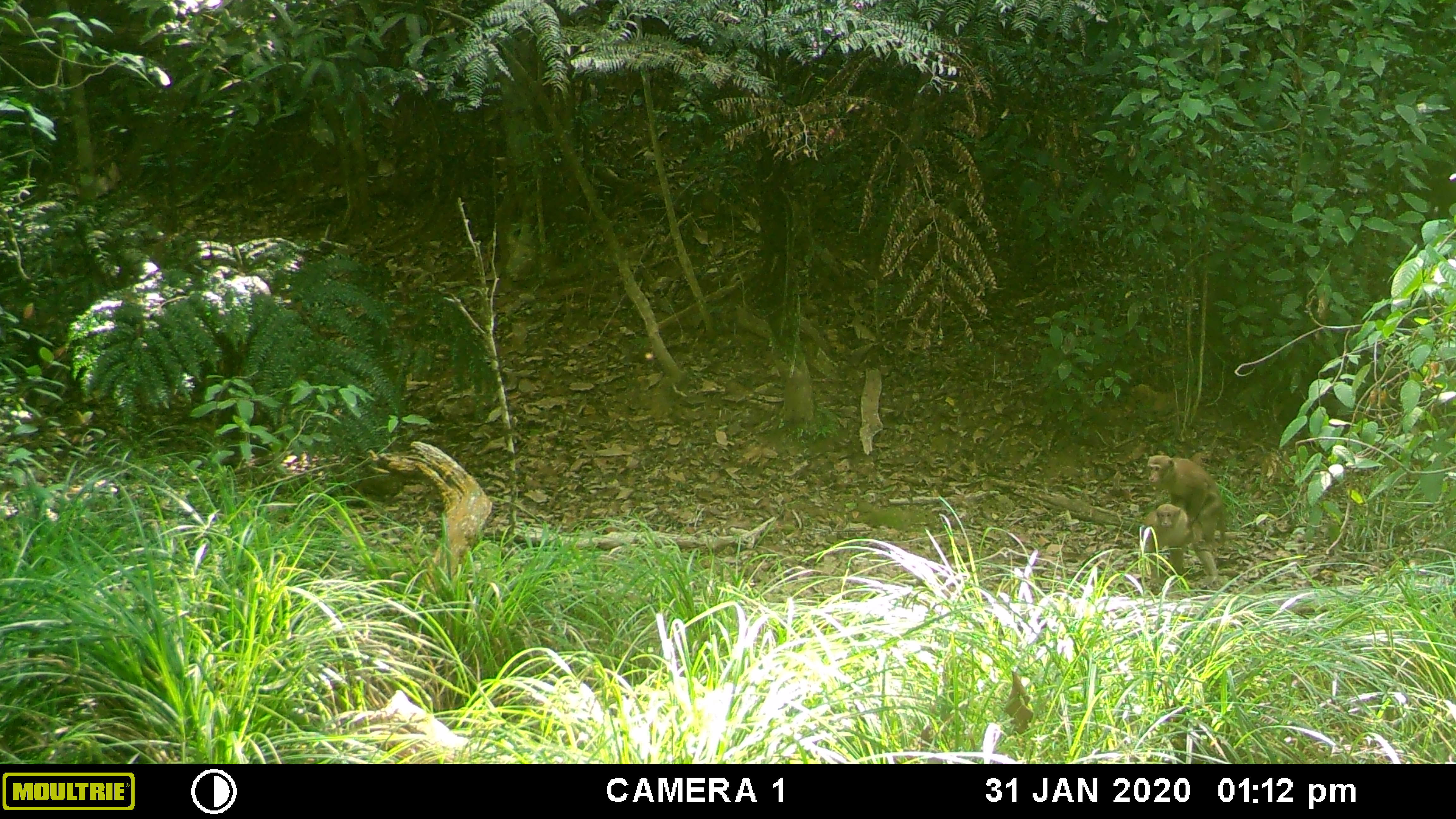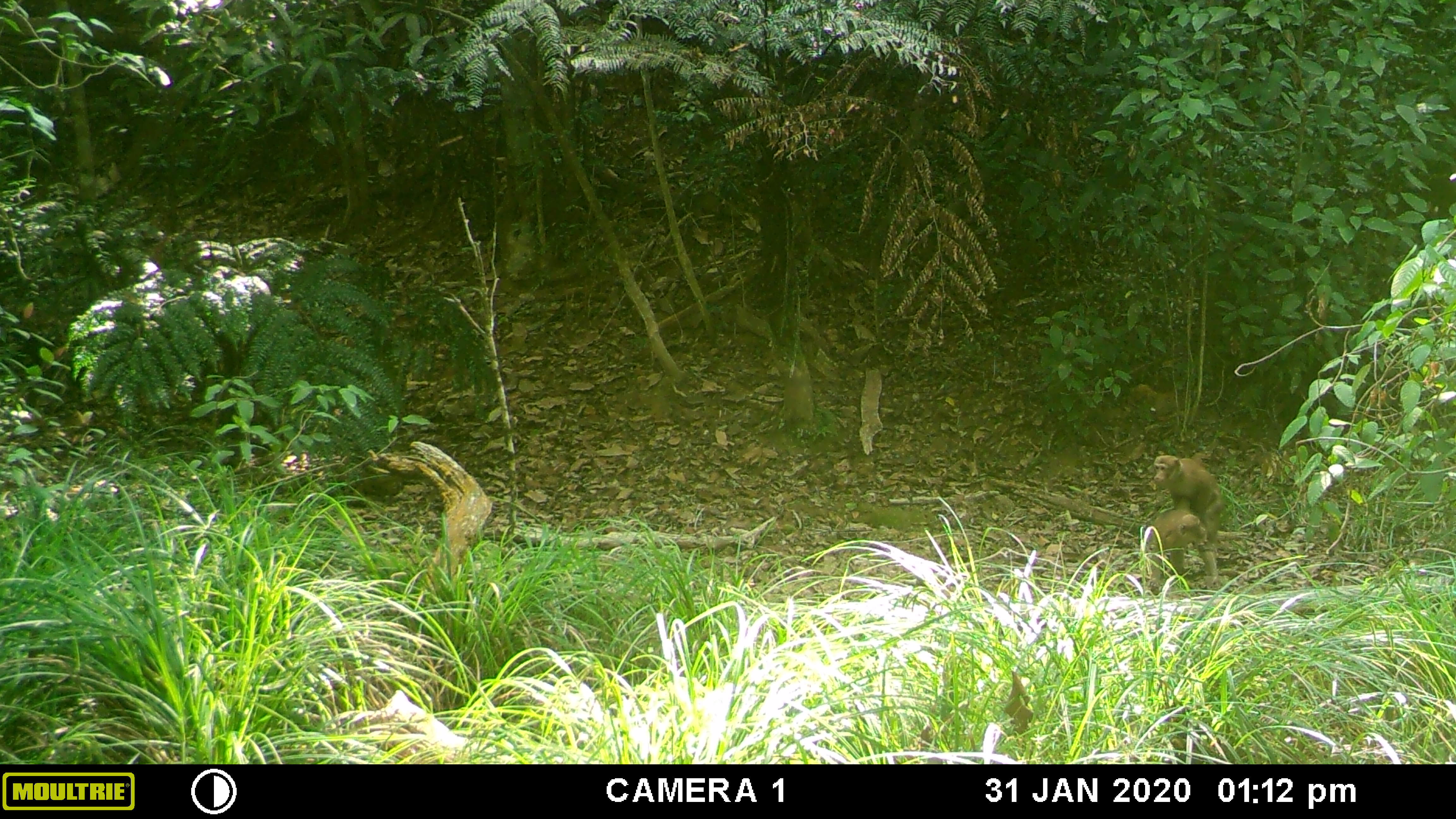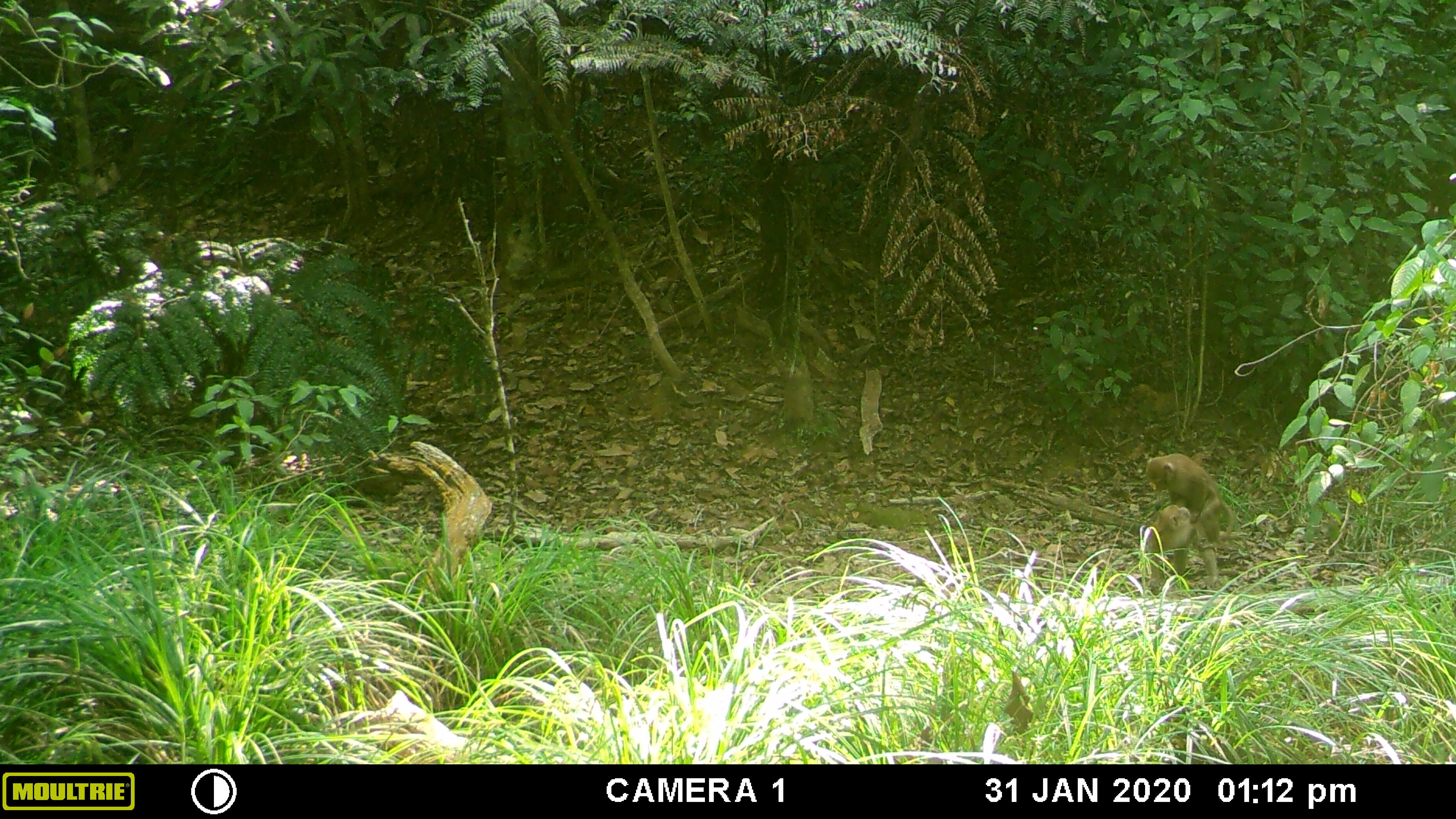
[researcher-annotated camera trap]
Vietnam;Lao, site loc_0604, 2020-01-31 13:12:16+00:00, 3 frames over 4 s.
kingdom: Animalia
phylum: Chordata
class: Mammalia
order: Primates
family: Cercopithecidae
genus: Macaca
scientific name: Macaca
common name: macaques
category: assam or rhesus macaque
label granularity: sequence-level